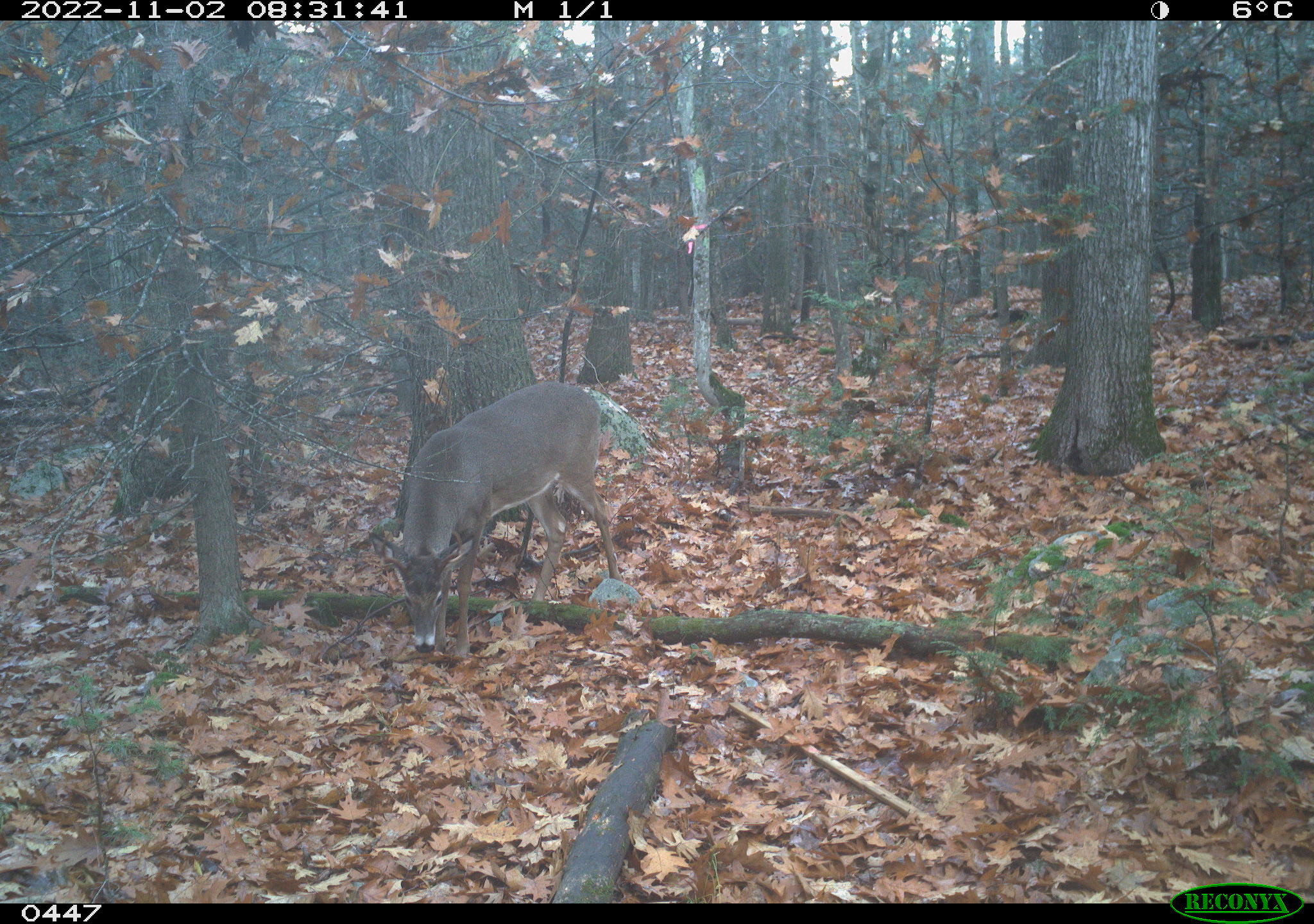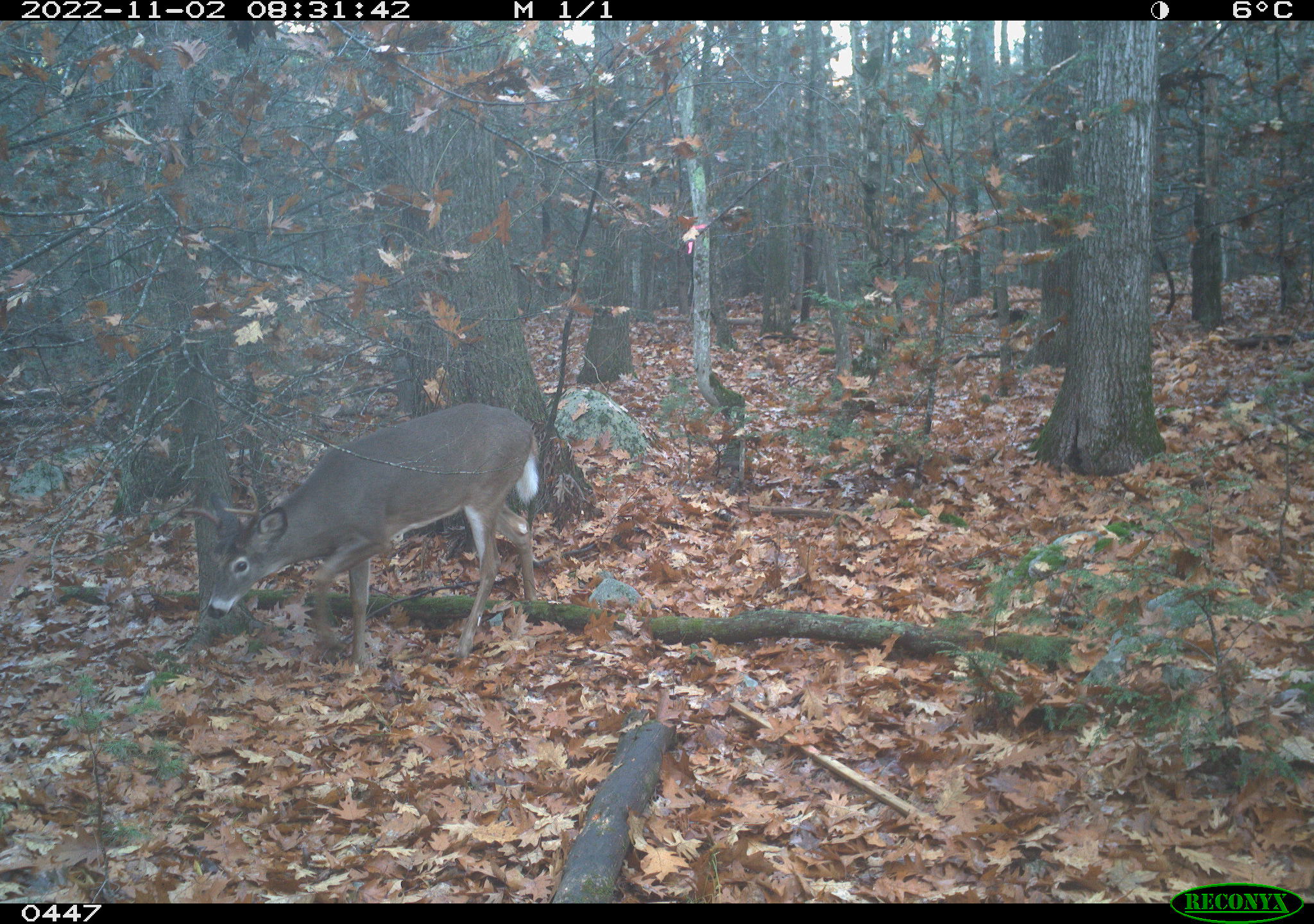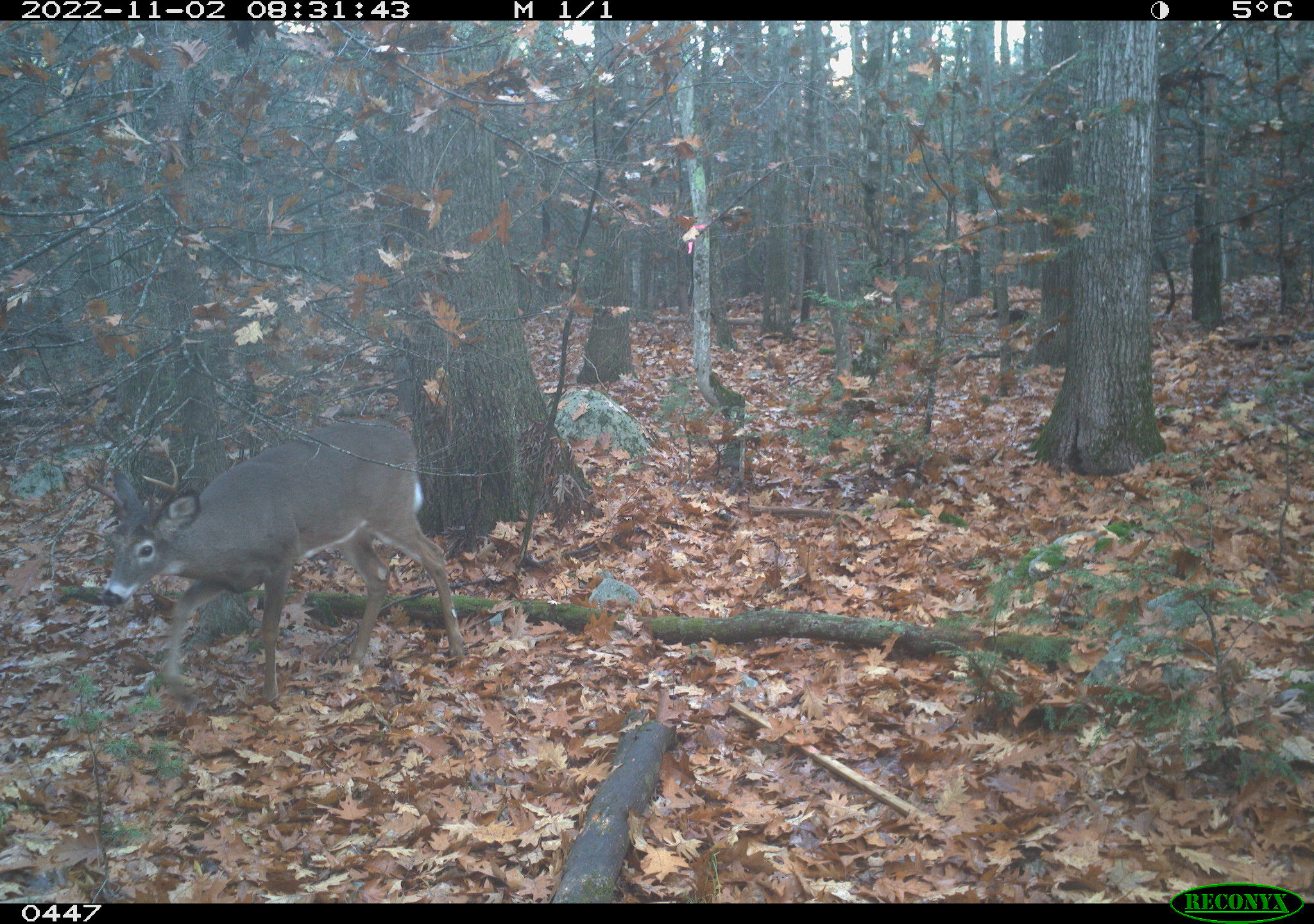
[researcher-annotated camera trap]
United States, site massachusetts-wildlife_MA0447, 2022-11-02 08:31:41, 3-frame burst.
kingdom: Animalia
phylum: Chordata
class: Mammalia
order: Artiodactyla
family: Cervidae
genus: Odocoileus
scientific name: Odocoileus virginianus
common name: white-tailed deer